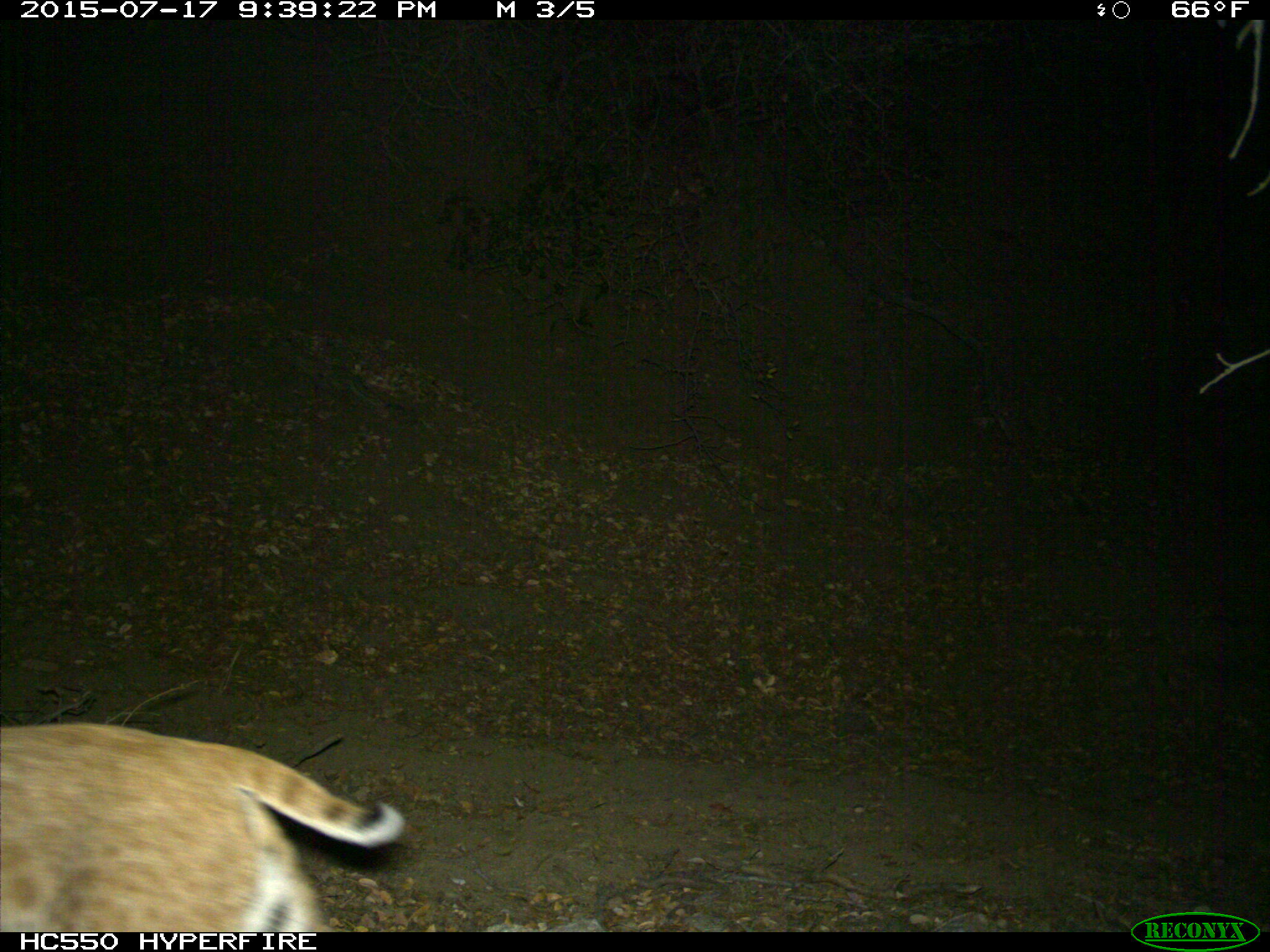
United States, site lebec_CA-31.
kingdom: Animalia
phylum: Chordata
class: Mammalia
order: Carnivora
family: Felidae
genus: Lynx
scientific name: Lynx rufus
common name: bobcat